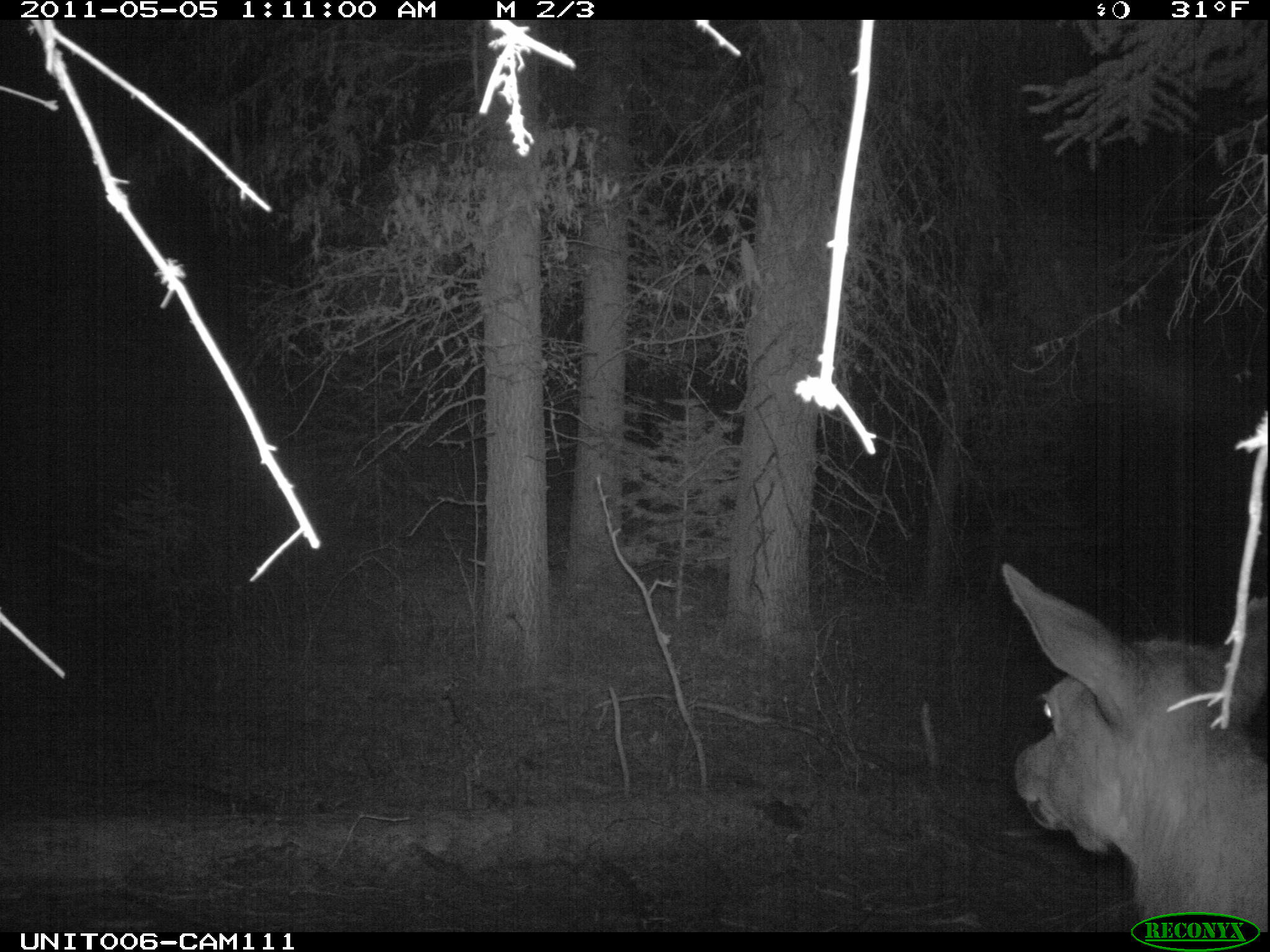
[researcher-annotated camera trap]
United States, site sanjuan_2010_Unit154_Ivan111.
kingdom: Animalia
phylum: Chordata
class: Mammalia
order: Artiodactyla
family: Cervidae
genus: Cervus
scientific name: Cervus elaphus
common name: red deer